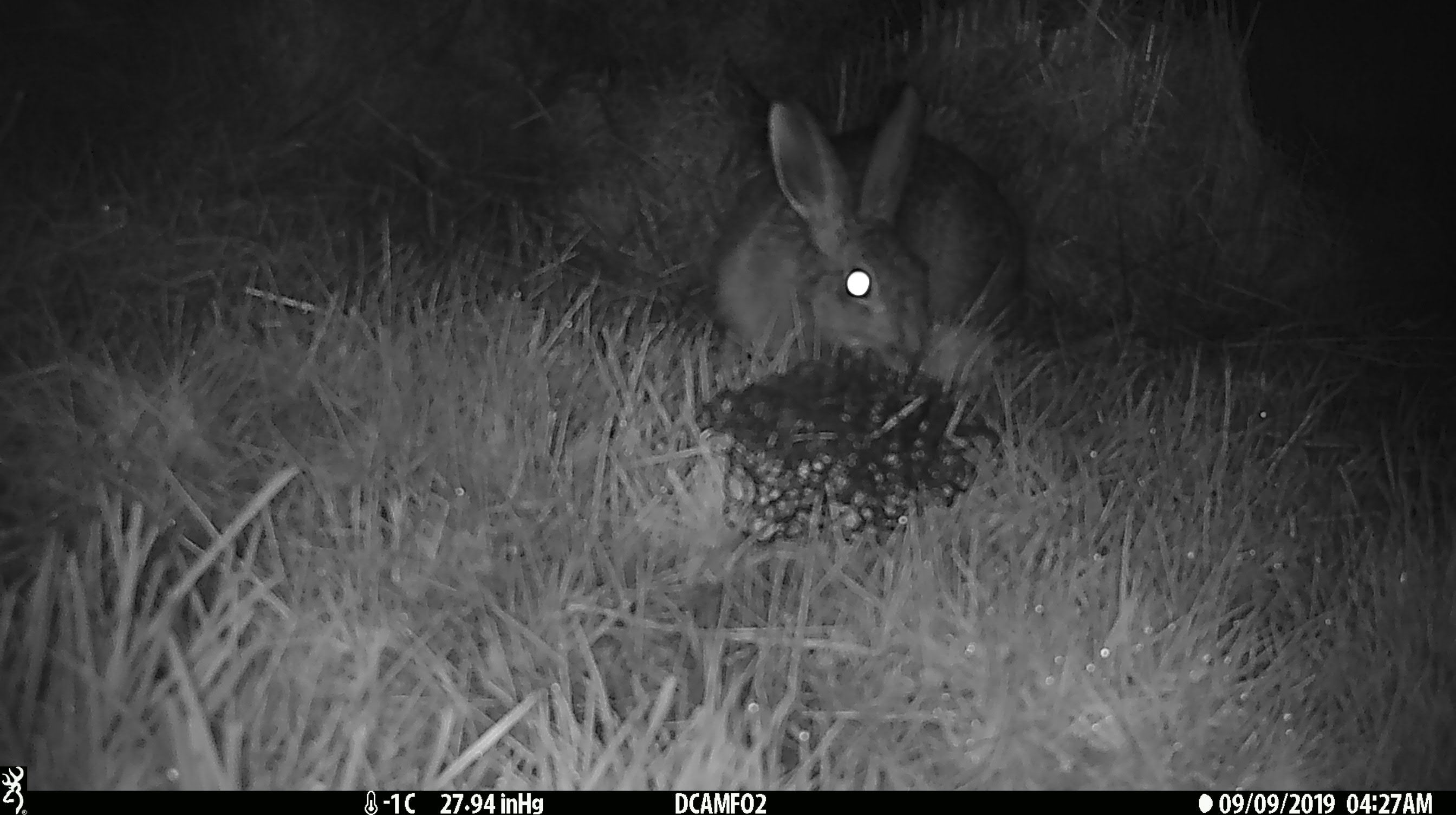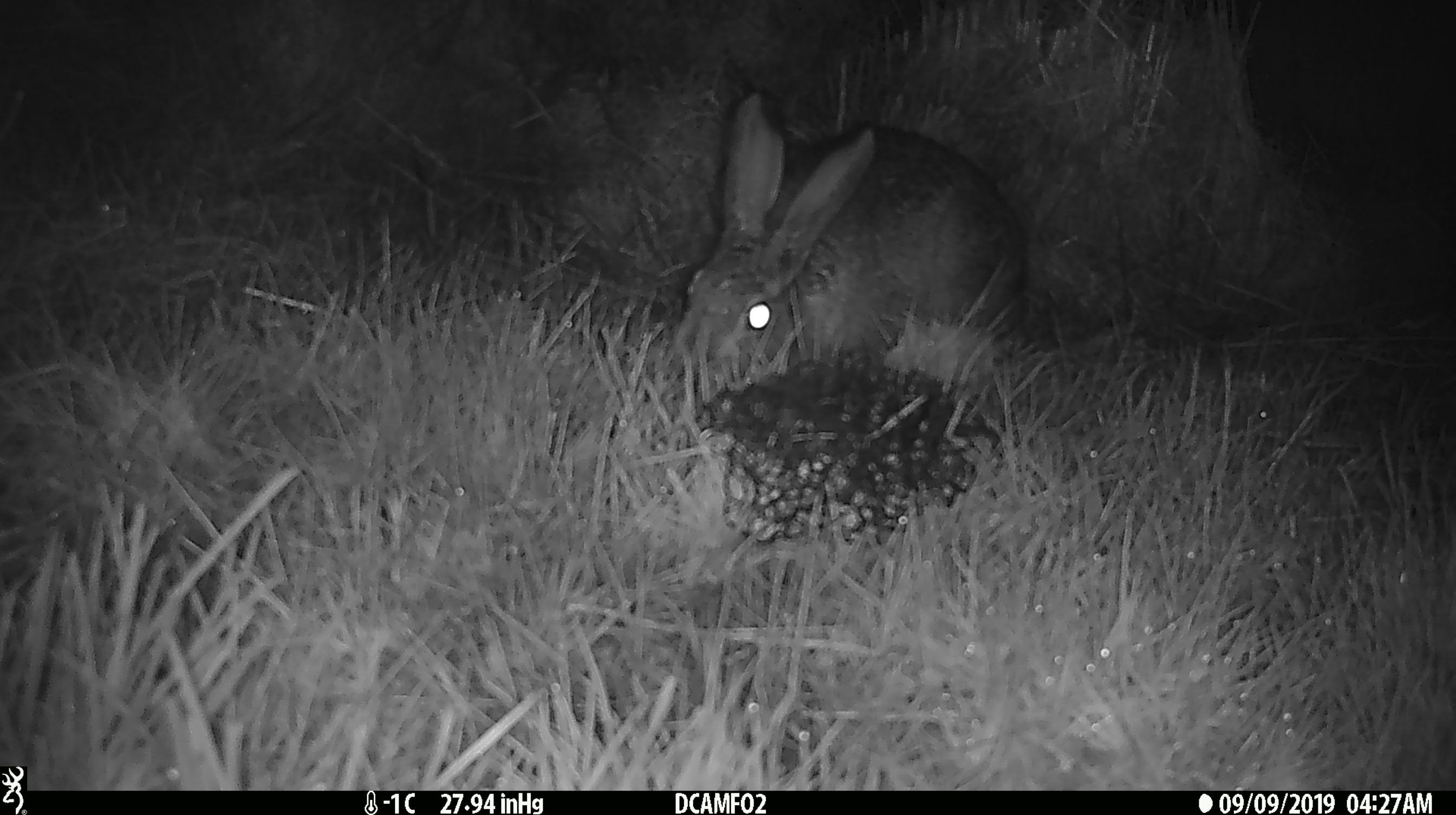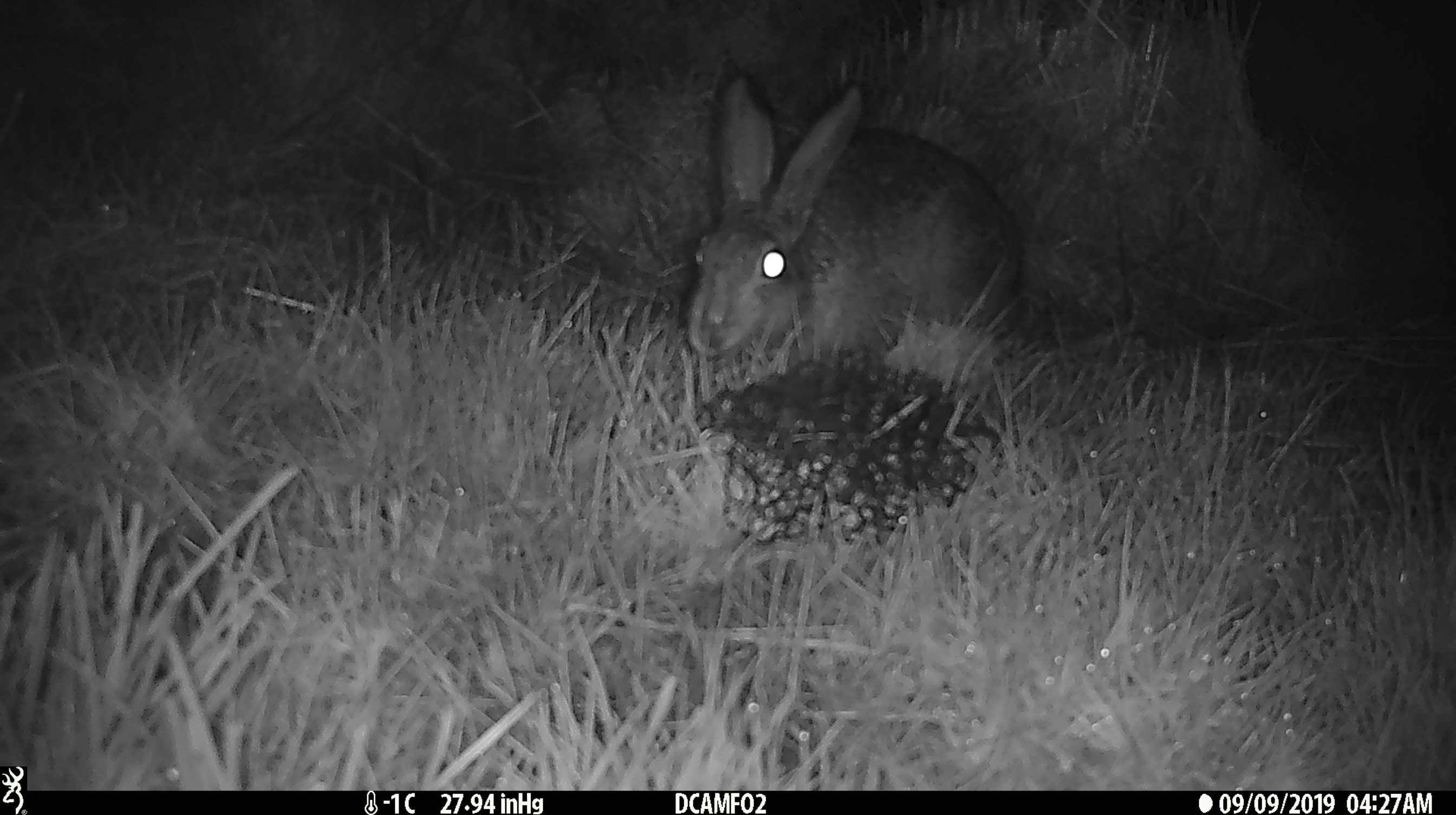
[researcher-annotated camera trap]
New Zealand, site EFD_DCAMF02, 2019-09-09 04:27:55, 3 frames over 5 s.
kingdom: Animalia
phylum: Chordata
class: Mammalia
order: Lagomorpha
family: Leporidae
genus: Lepus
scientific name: Lepus europaeus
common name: brown hare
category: hare